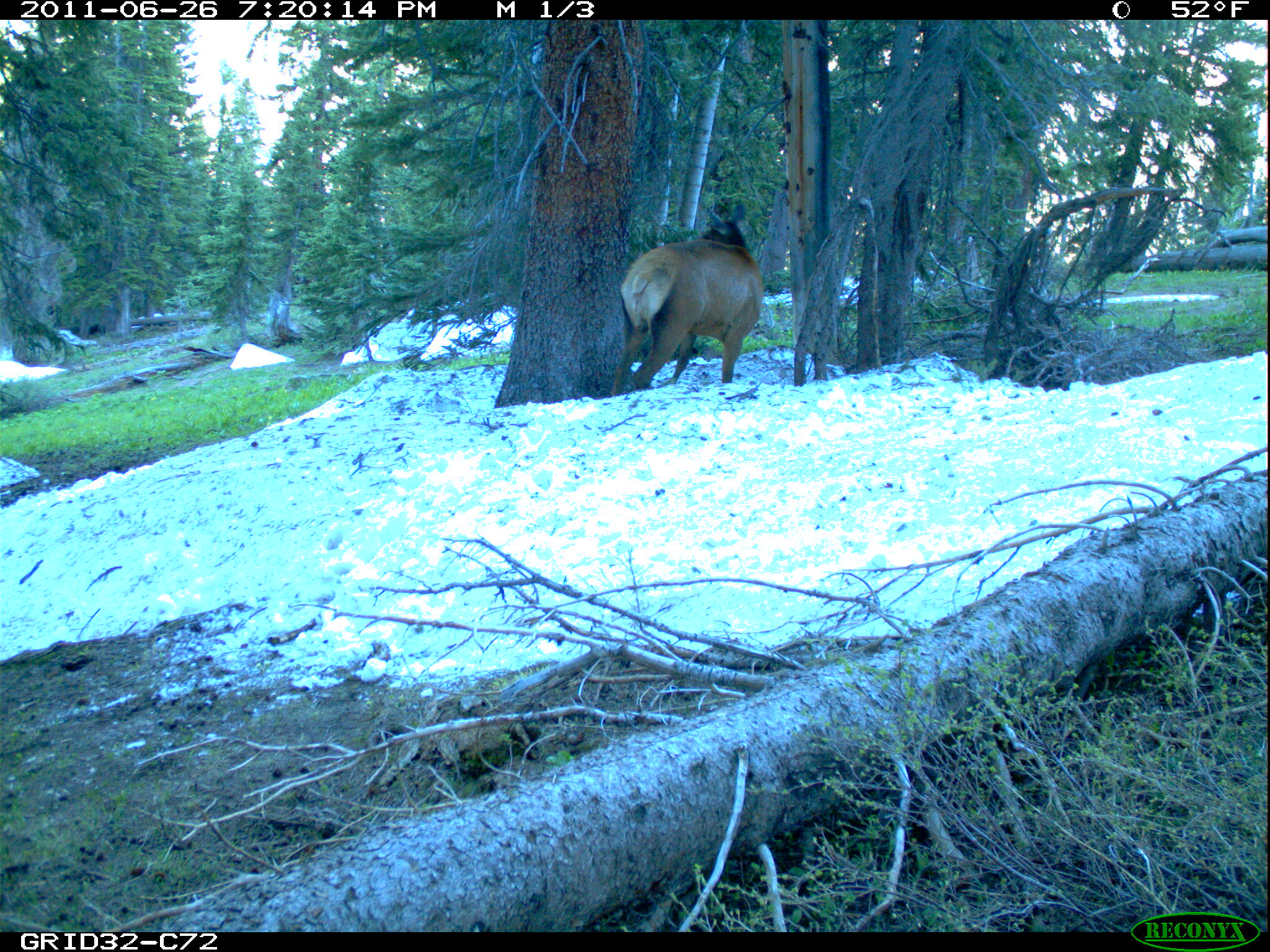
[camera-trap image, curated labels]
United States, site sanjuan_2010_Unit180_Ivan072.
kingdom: Animalia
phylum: Chordata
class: Mammalia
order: Artiodactyla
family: Cervidae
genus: Cervus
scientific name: Cervus elaphus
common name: red deer